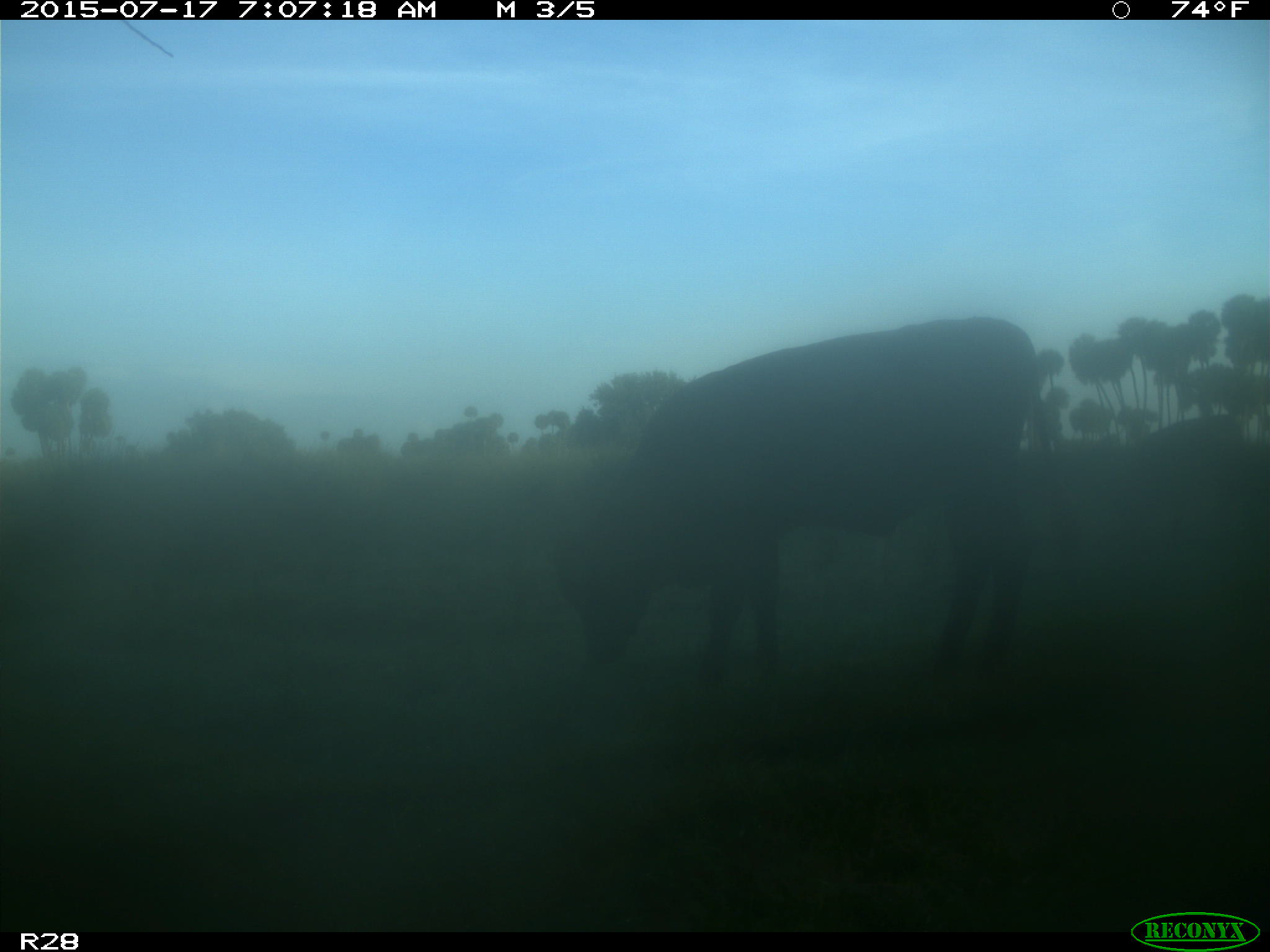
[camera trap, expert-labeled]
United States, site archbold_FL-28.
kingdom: Animalia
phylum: Chordata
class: Mammalia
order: Artiodactyla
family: Bovidae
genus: Bos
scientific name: Bos taurus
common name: domestic cow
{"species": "Bos taurus (domestic cow)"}